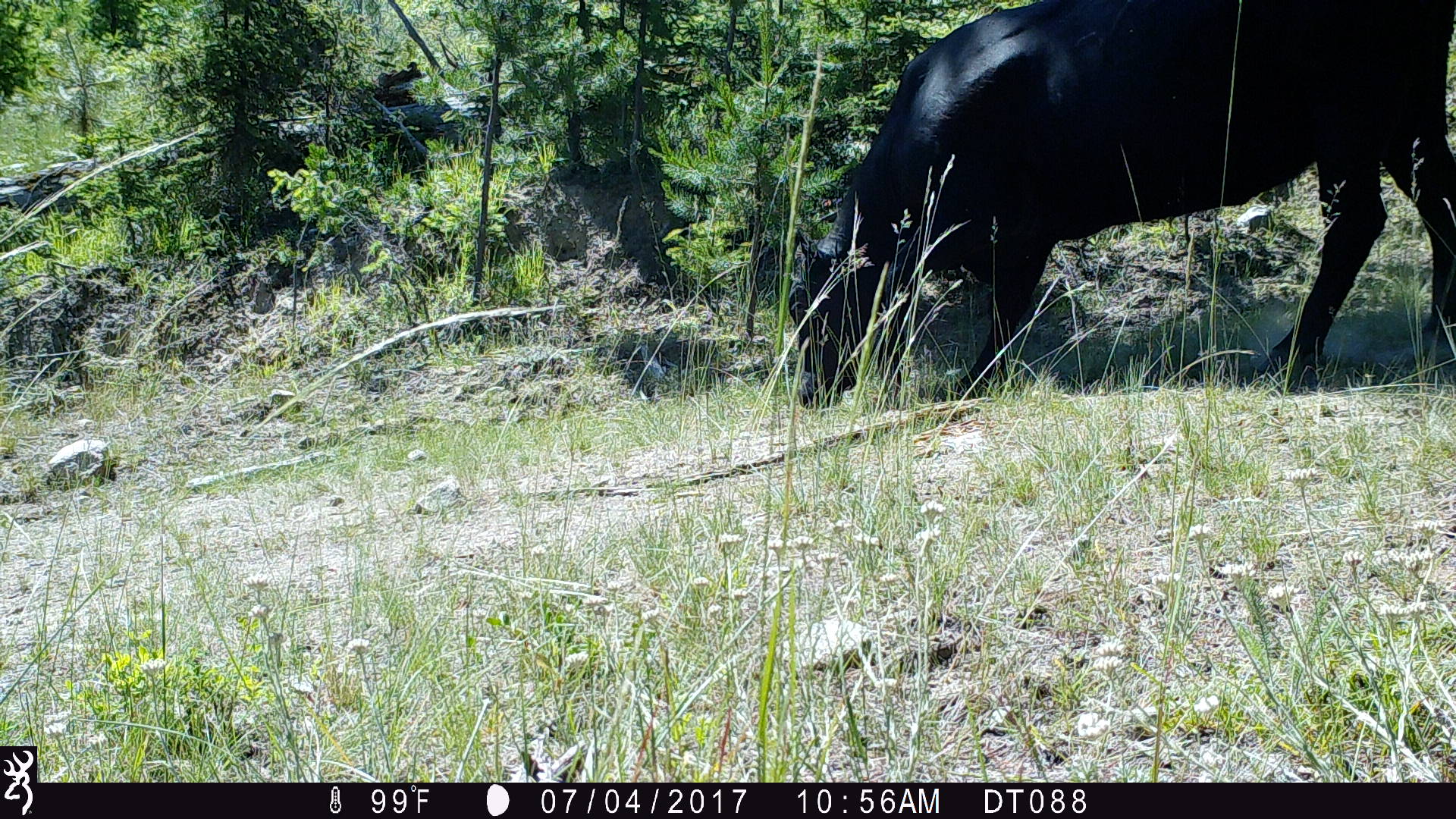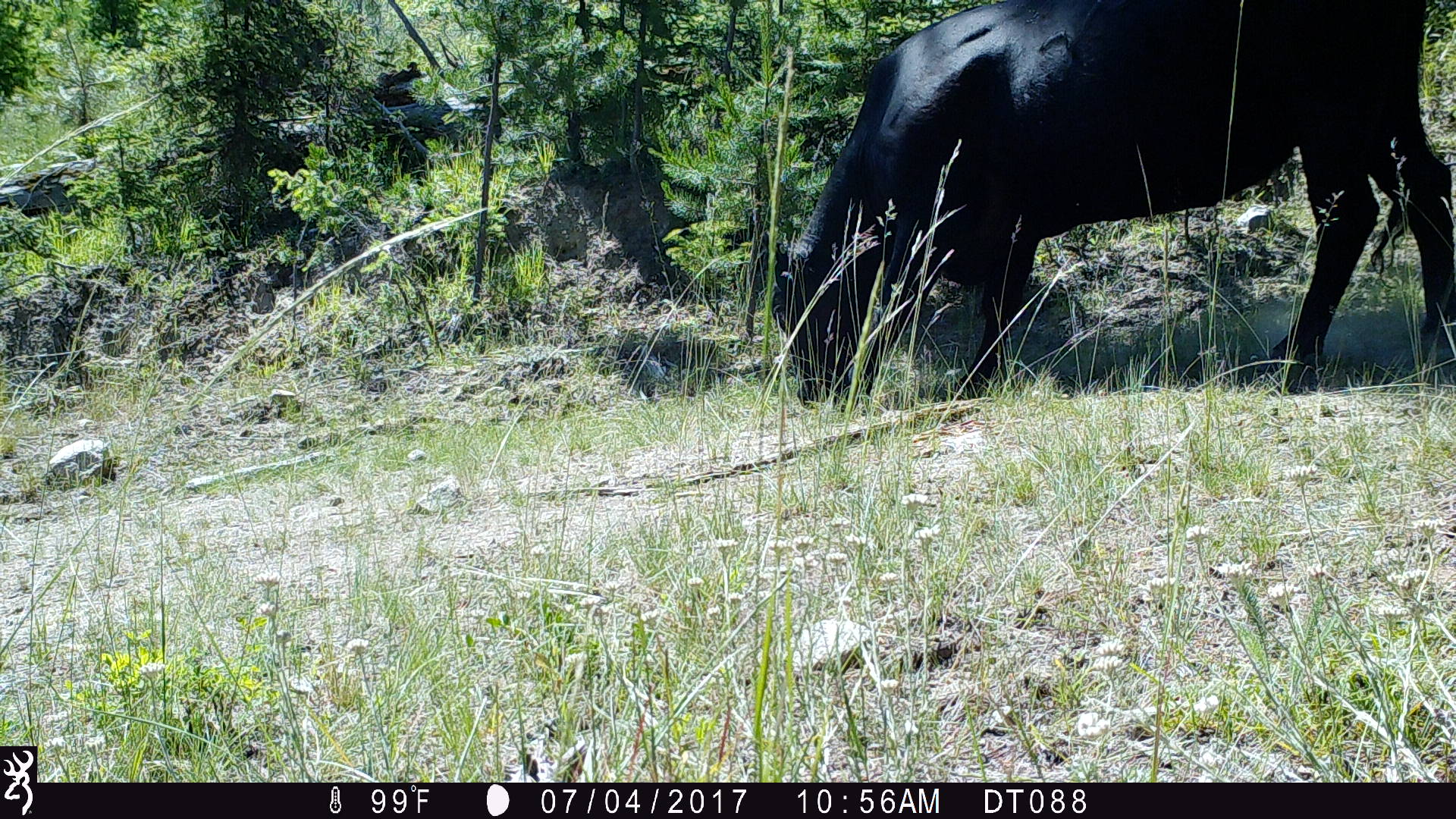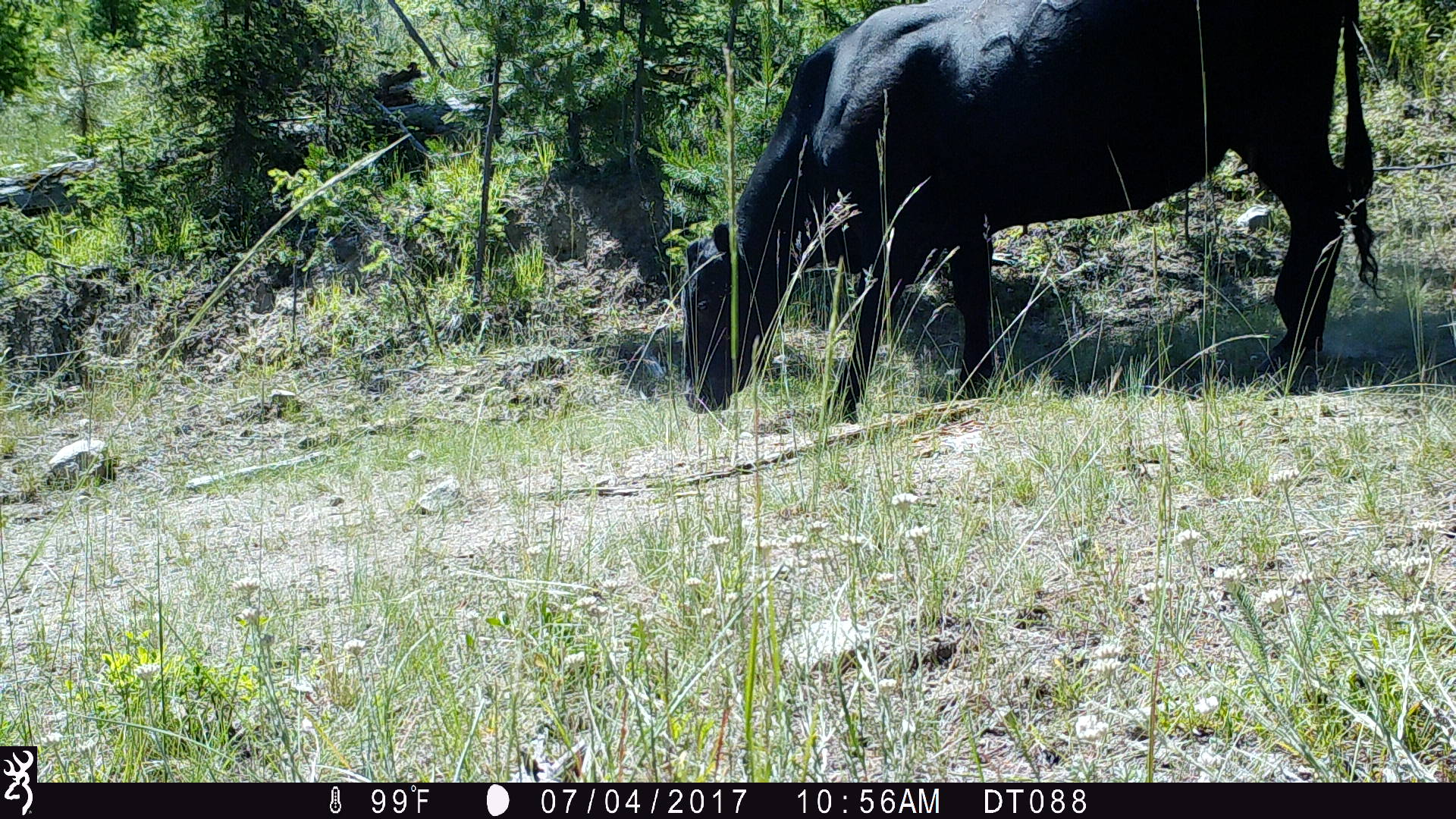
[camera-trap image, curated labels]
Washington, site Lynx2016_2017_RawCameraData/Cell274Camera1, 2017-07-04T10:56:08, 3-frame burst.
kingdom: Animalia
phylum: Chordata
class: Mammalia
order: Artiodactyla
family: Bovidae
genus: Bos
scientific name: Bos taurus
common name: domestic cattle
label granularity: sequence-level